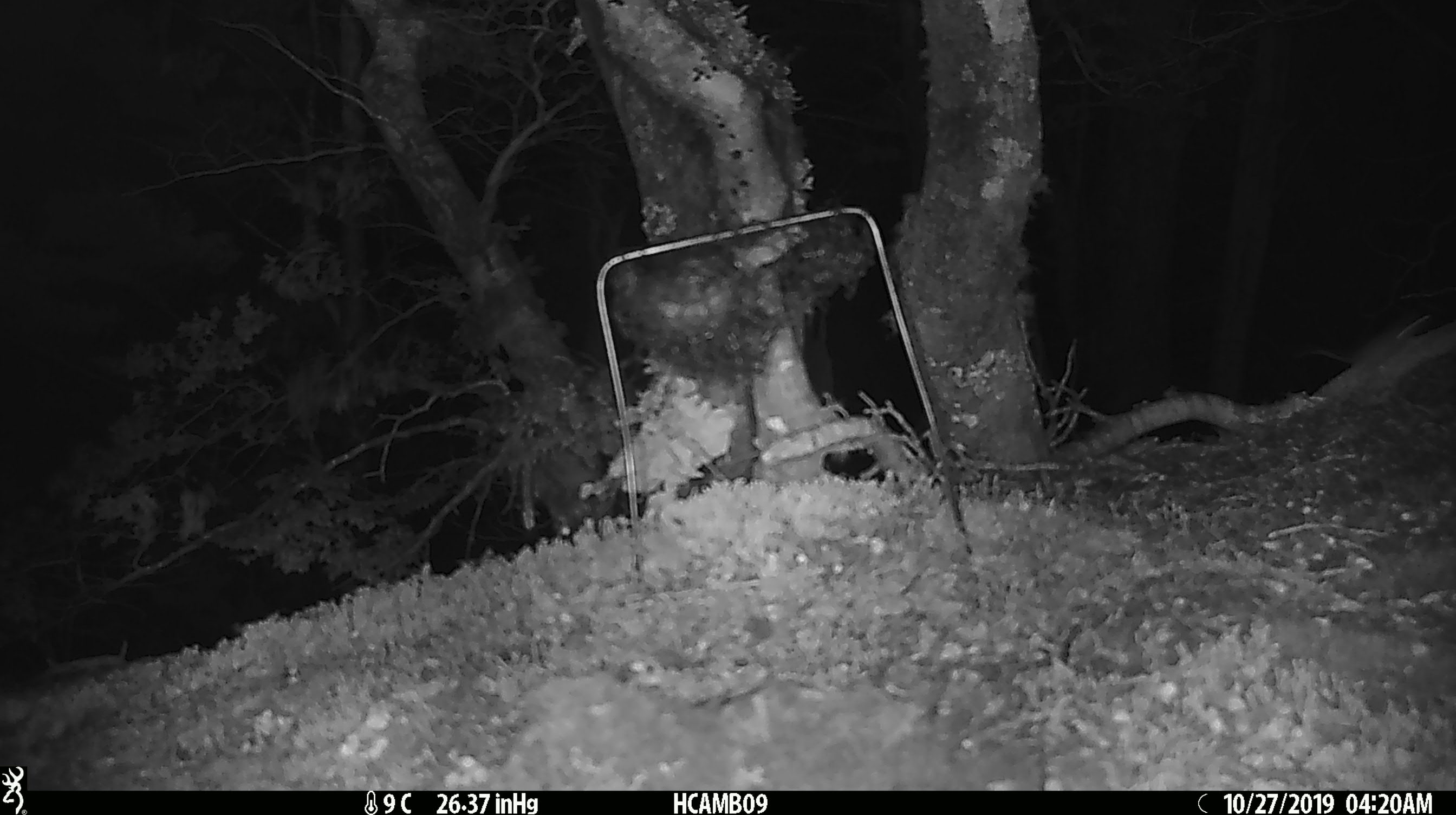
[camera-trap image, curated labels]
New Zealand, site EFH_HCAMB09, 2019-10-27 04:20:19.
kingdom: Animalia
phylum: Chordata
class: Mammalia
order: Rodentia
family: Muridae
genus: Mus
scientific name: Mus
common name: mouse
Mouse (Mus).